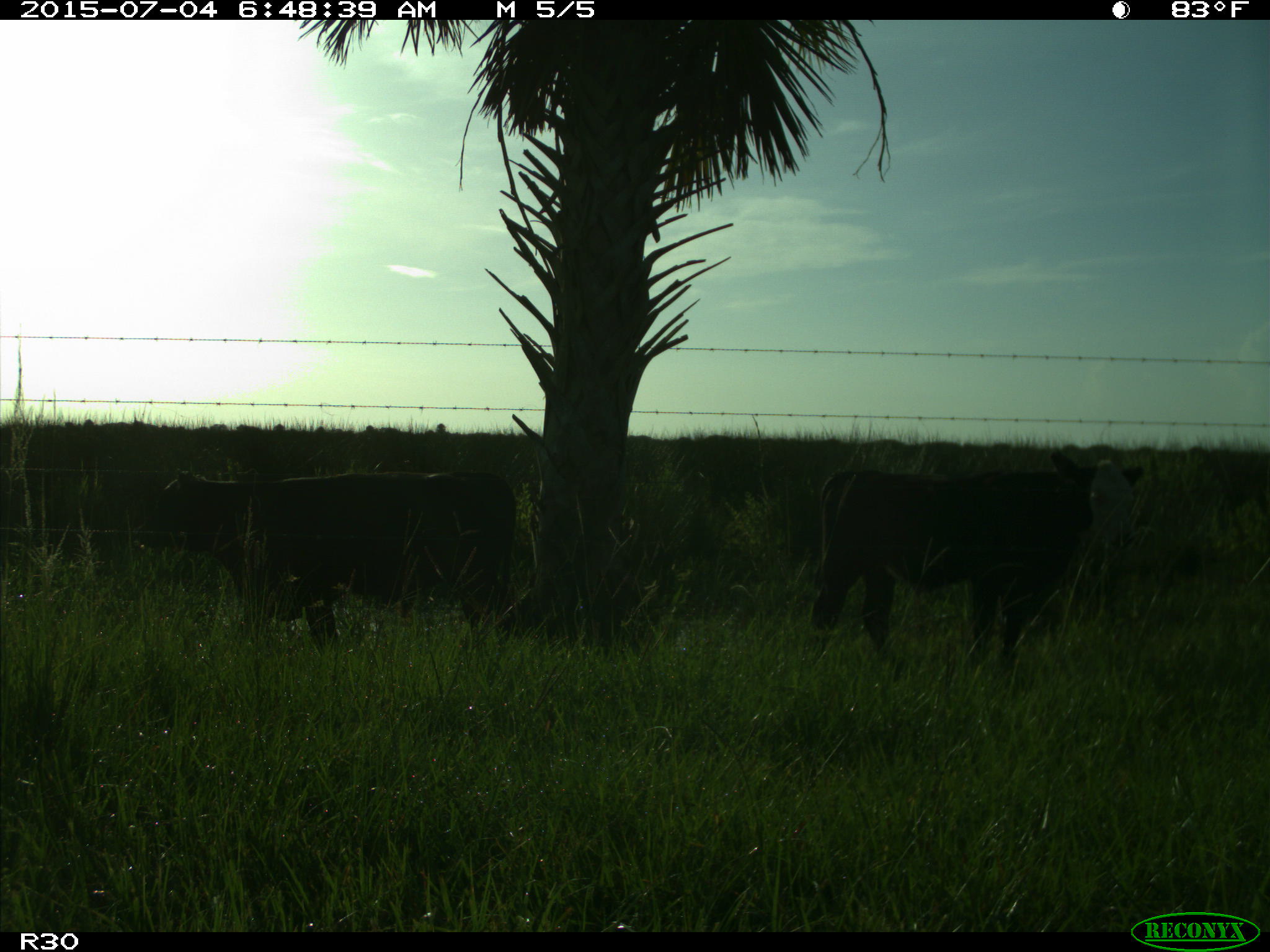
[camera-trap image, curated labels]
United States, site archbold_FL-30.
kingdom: Animalia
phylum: Chordata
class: Mammalia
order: Artiodactyla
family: Bovidae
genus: Bos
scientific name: Bos taurus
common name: domestic cow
Bos taurus (domestic cow).